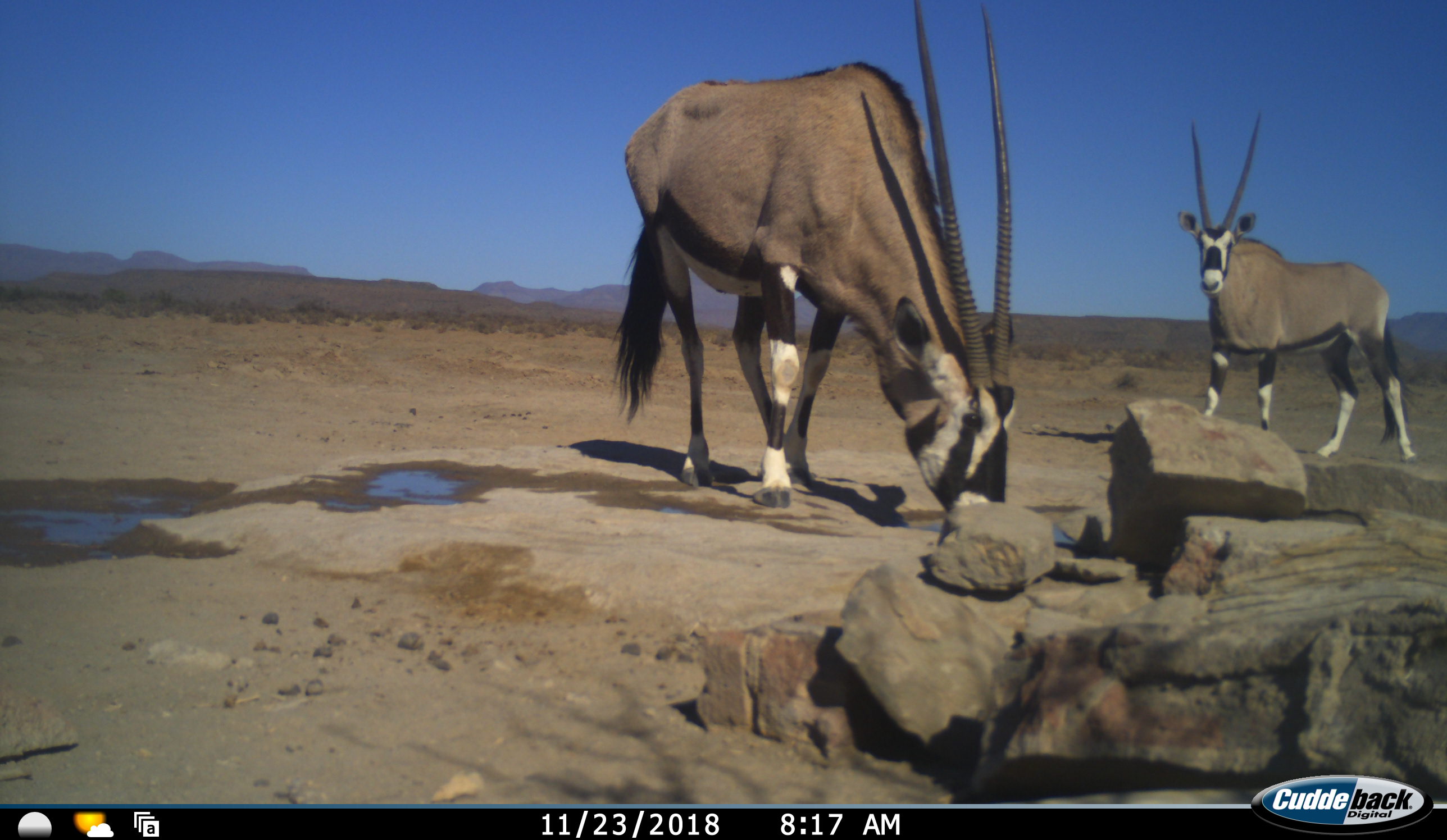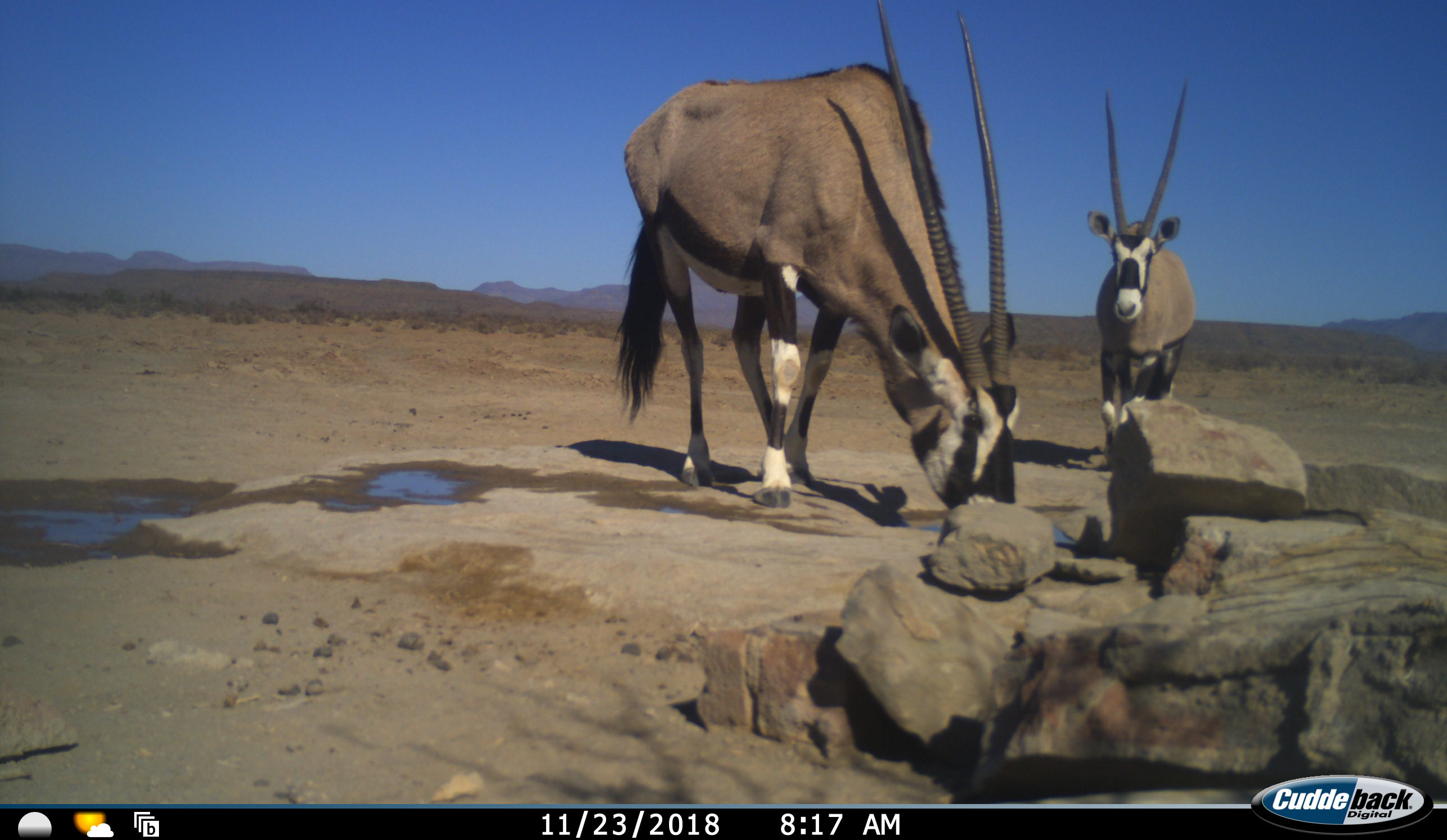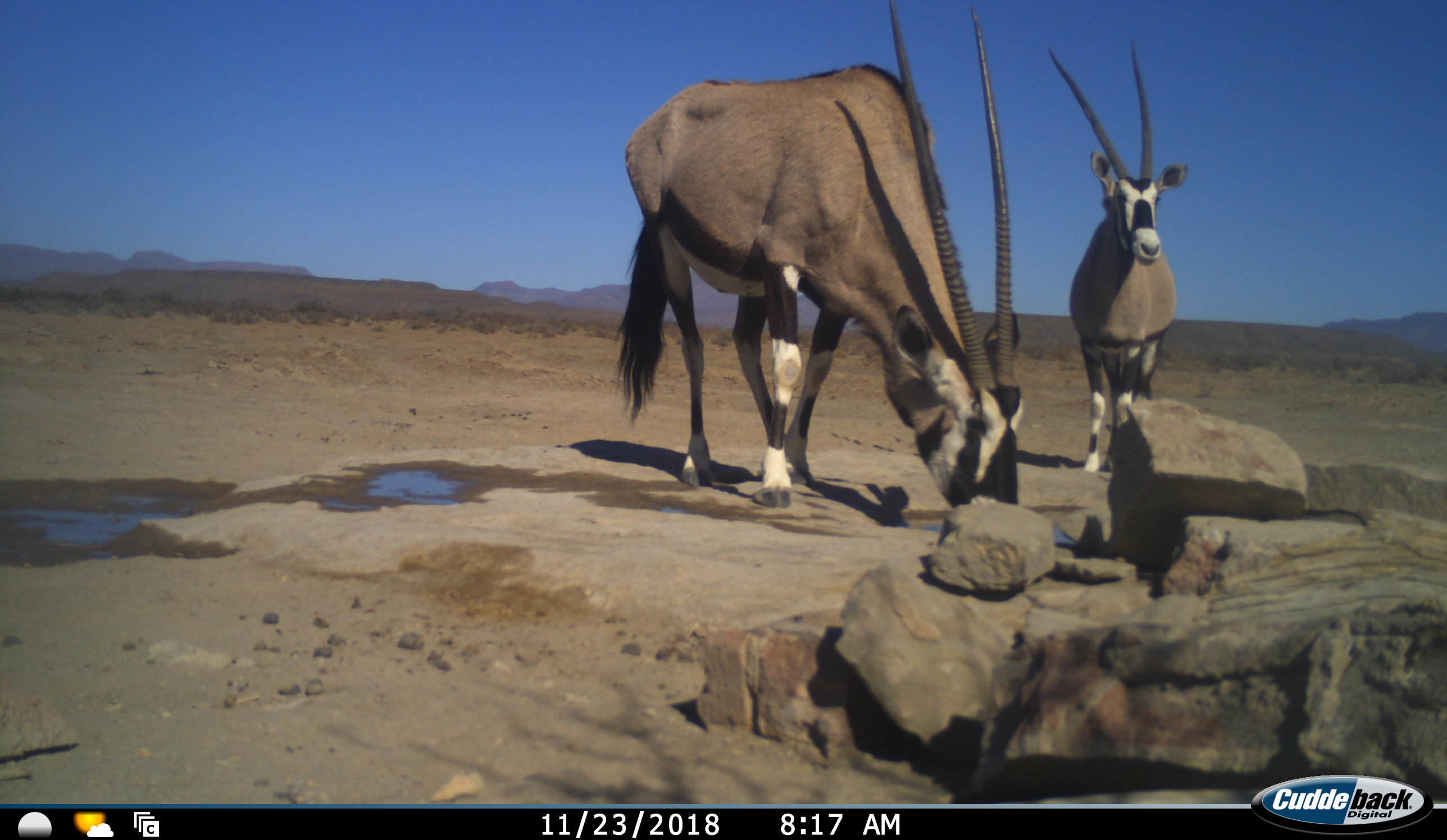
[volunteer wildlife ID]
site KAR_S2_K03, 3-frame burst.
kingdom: Animalia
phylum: Chordata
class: Mammalia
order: Artiodactyla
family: Bovidae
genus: Oryx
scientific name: Oryx gazella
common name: gemsbok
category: oryx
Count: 2.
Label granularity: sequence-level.